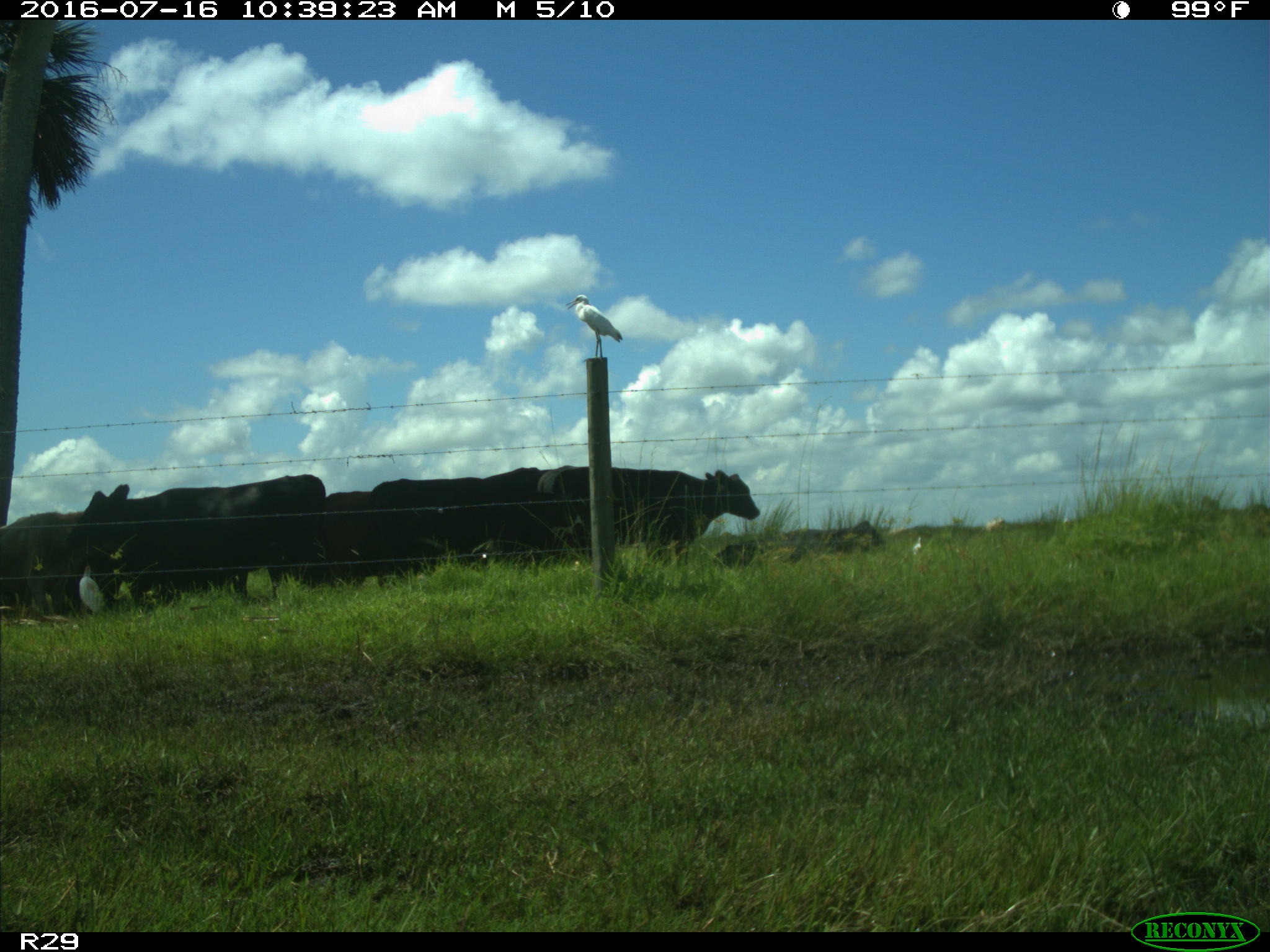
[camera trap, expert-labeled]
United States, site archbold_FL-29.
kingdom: Animalia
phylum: Chordata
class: Mammalia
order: Artiodactyla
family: Bovidae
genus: Bos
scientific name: Bos taurus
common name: domestic cow